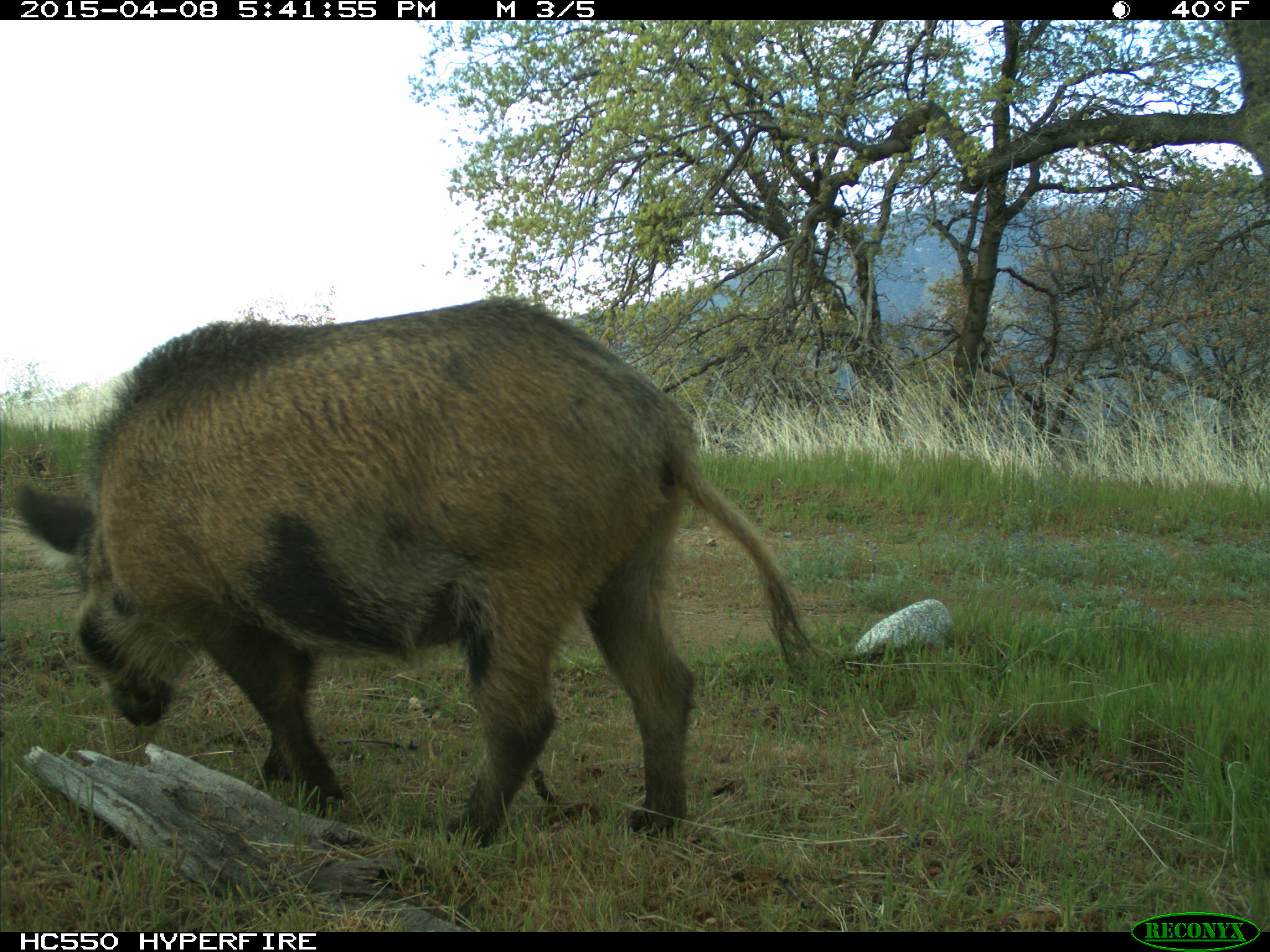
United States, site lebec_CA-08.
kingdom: Animalia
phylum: Chordata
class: Mammalia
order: Artiodactyla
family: Suidae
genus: Sus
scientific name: Sus scrofa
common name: wild boar